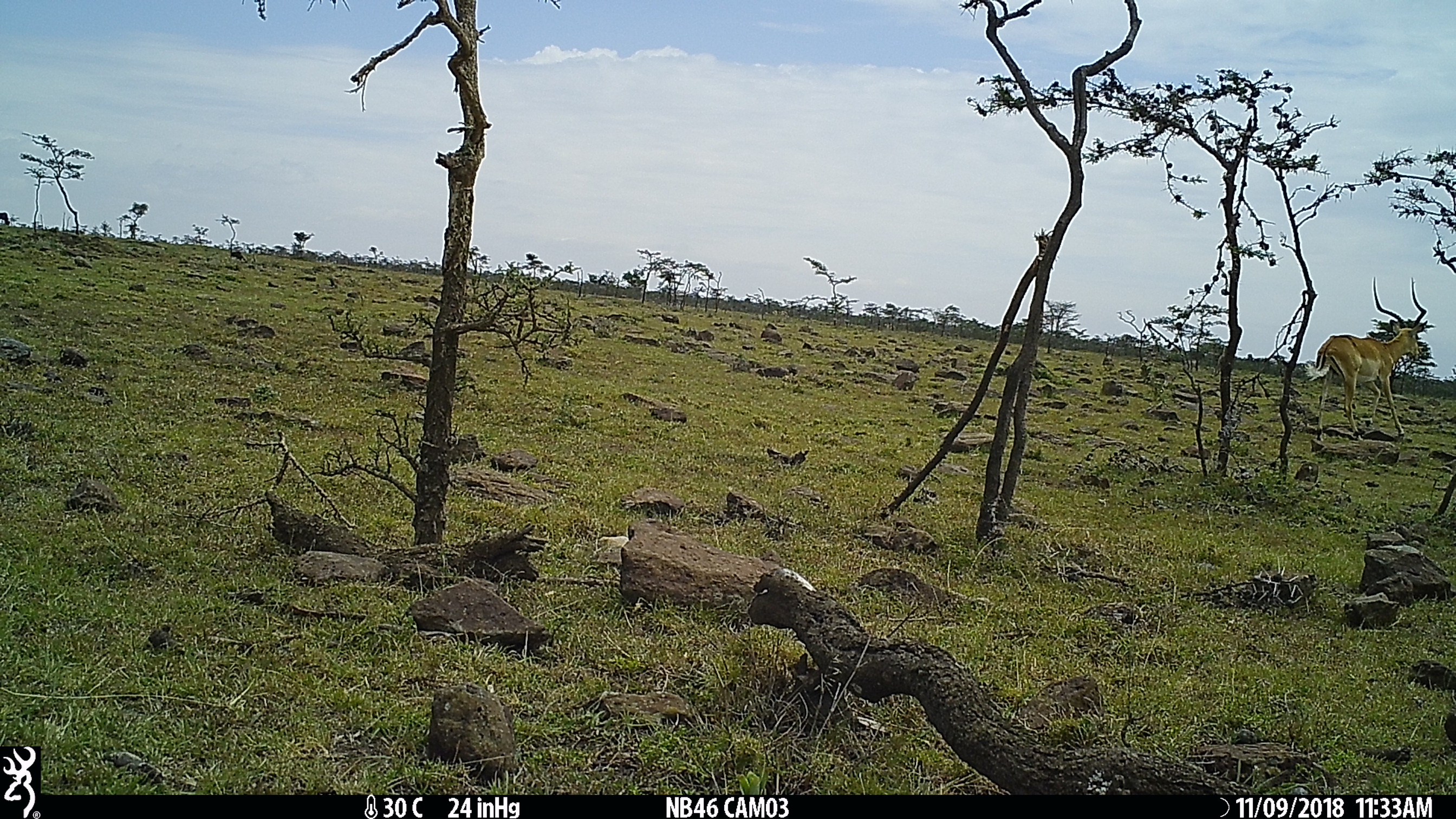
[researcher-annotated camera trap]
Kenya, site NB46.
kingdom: Animalia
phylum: Chordata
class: Mammalia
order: Artiodactyla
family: Bovidae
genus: Aepyceros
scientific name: Aepyceros melampus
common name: impala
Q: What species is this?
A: Impala (Aepyceros melampus).